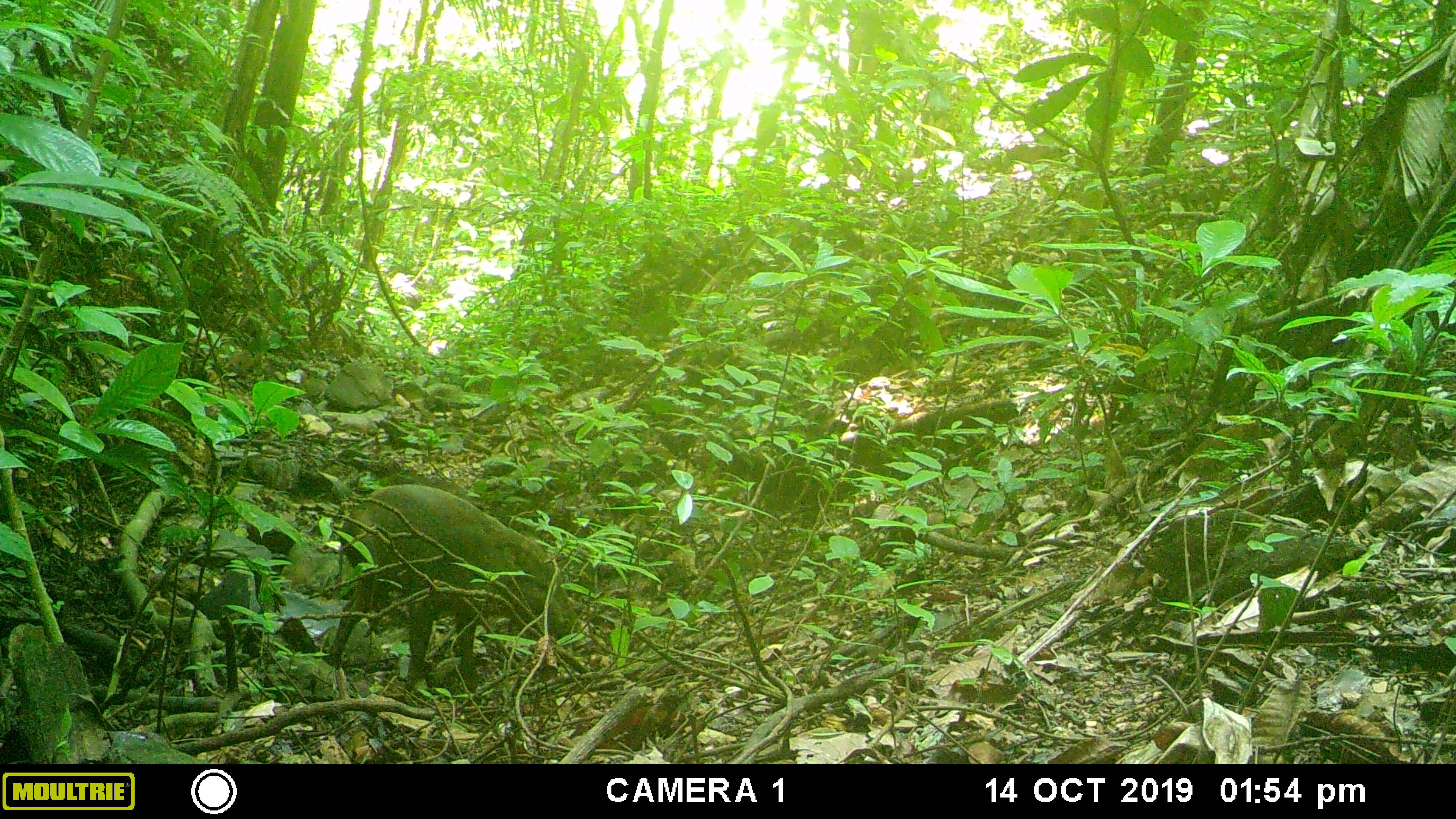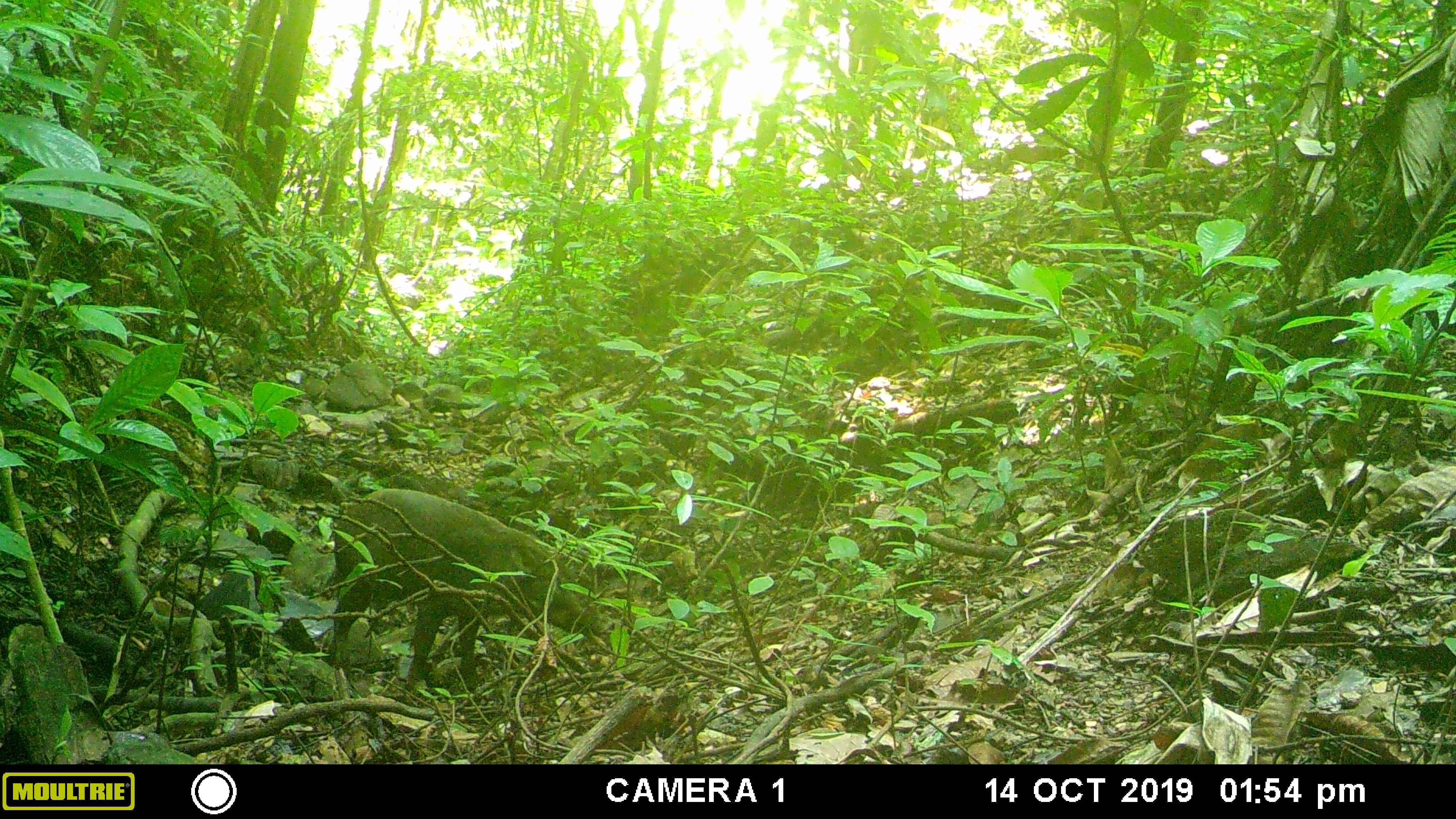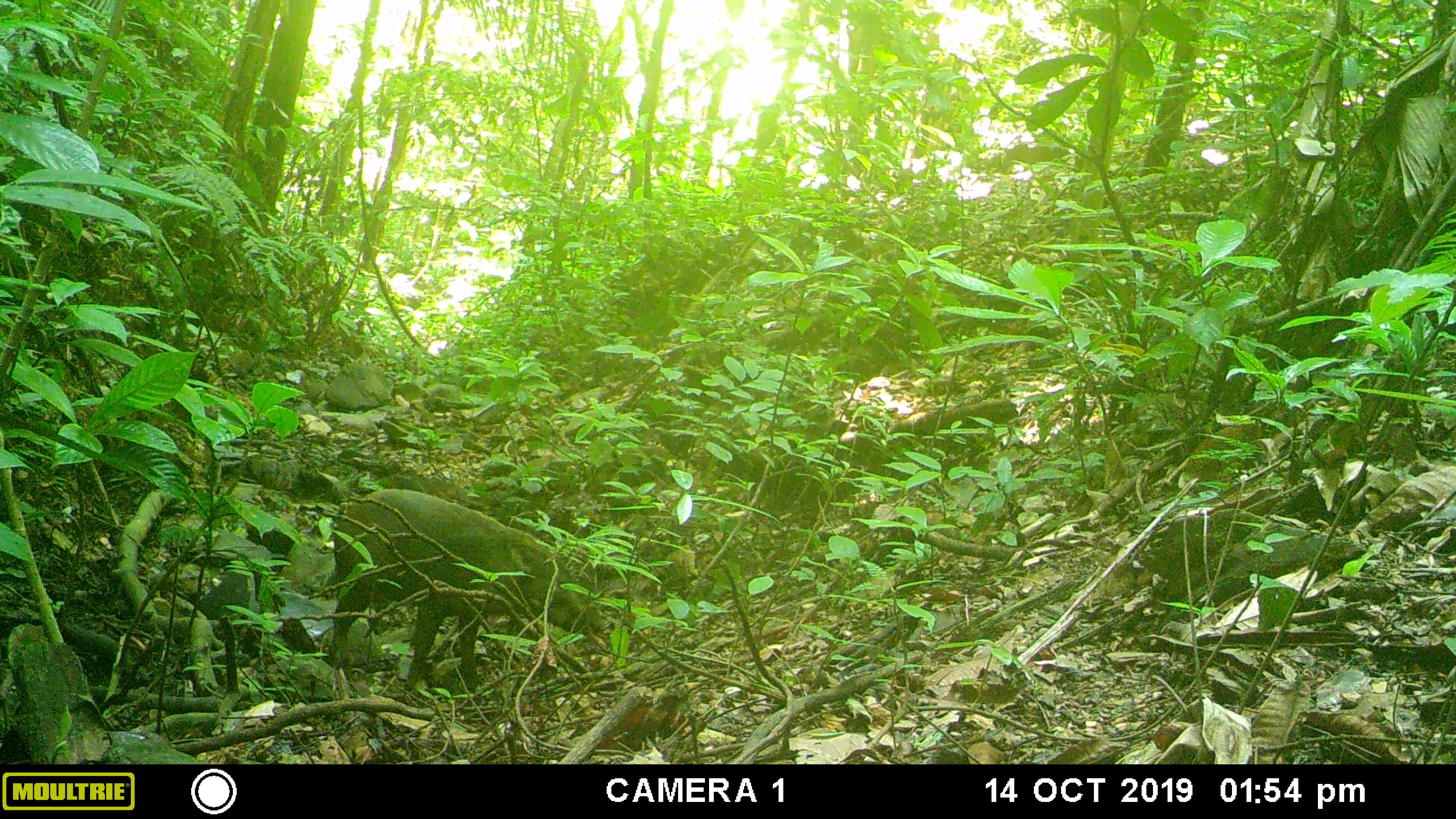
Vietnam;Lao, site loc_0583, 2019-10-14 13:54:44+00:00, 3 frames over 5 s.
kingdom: Animalia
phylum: Chordata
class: Mammalia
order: Artiodactyla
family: Suidae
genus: Sus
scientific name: Sus scrofa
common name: eurasian wild pig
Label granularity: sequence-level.